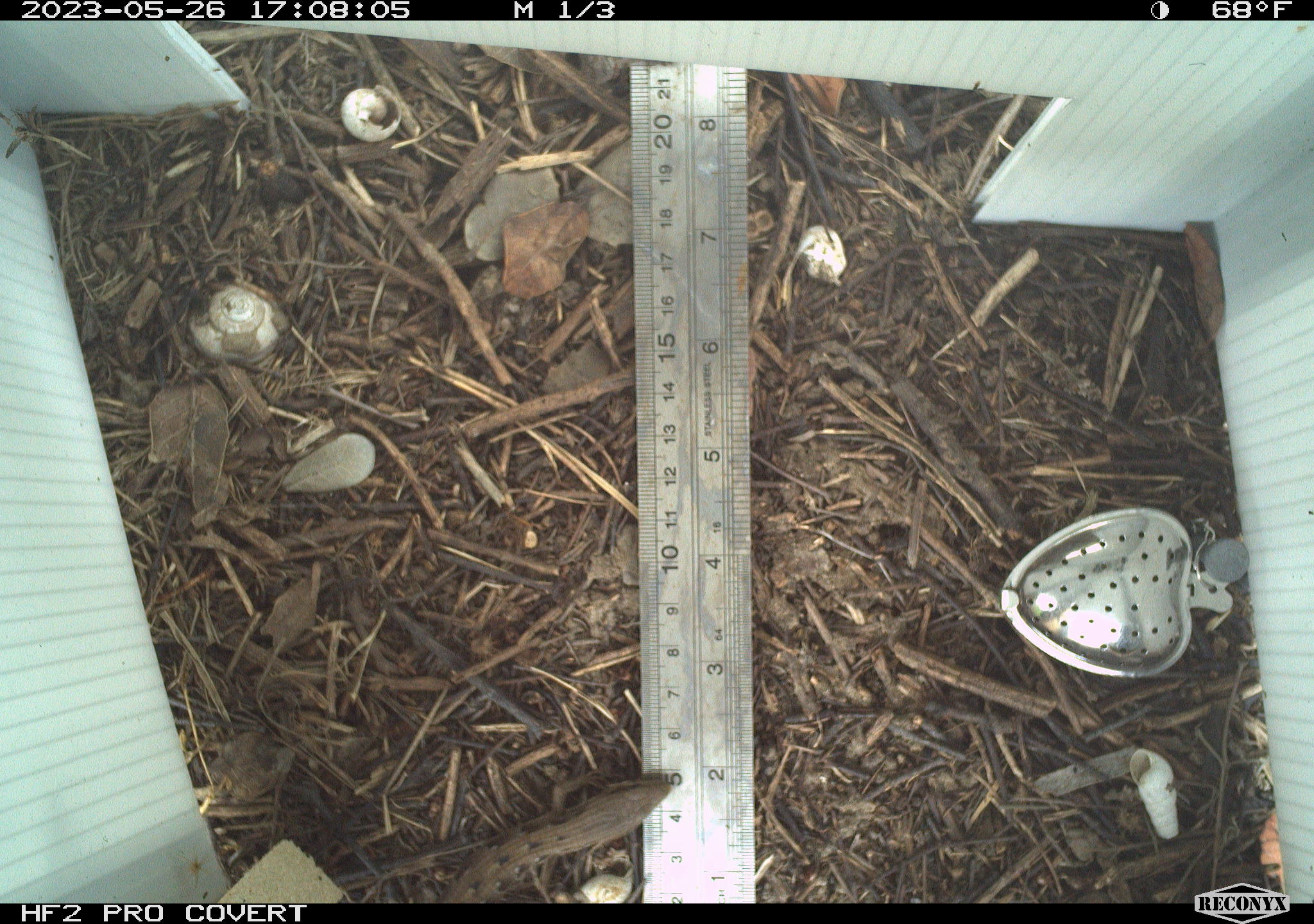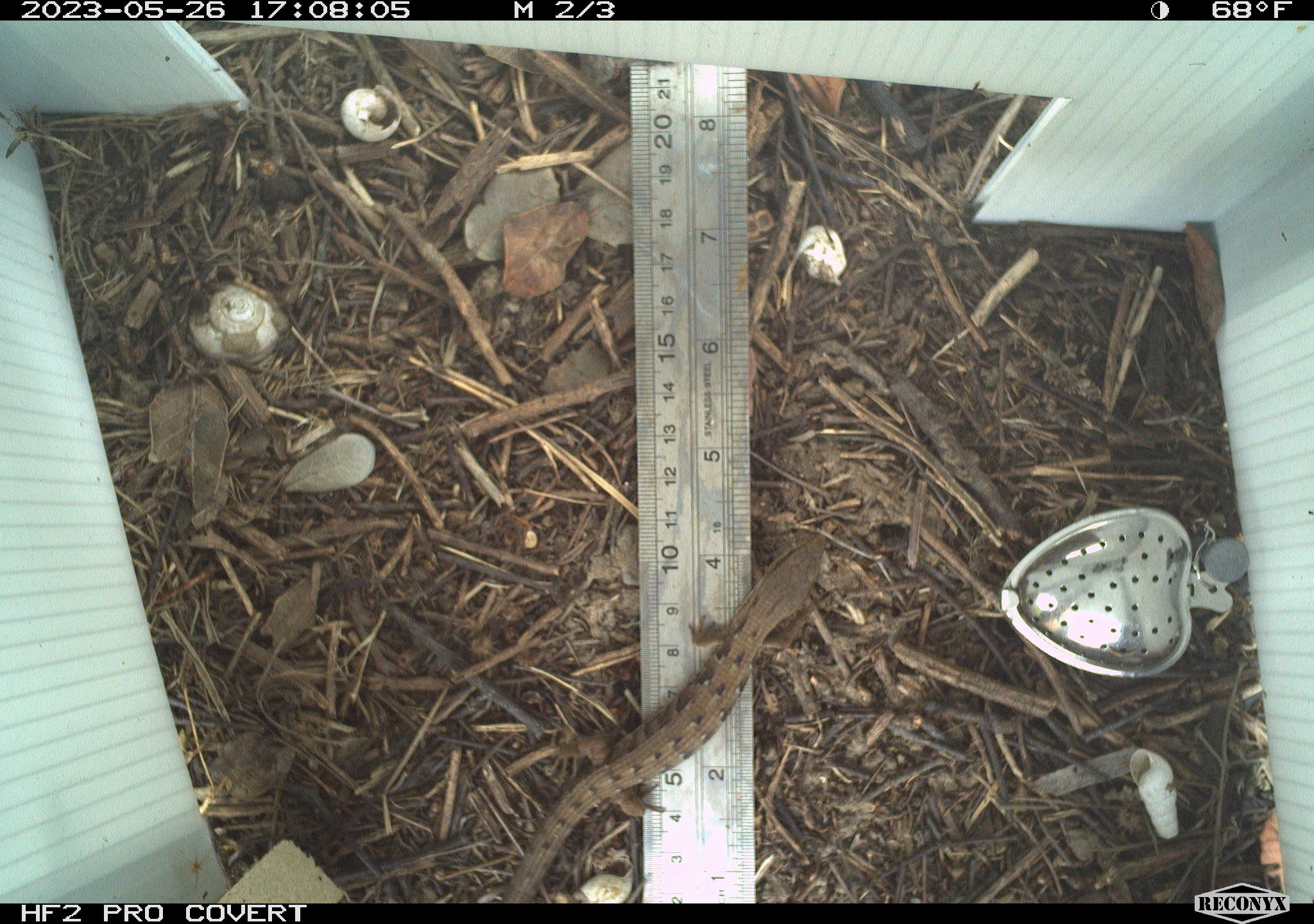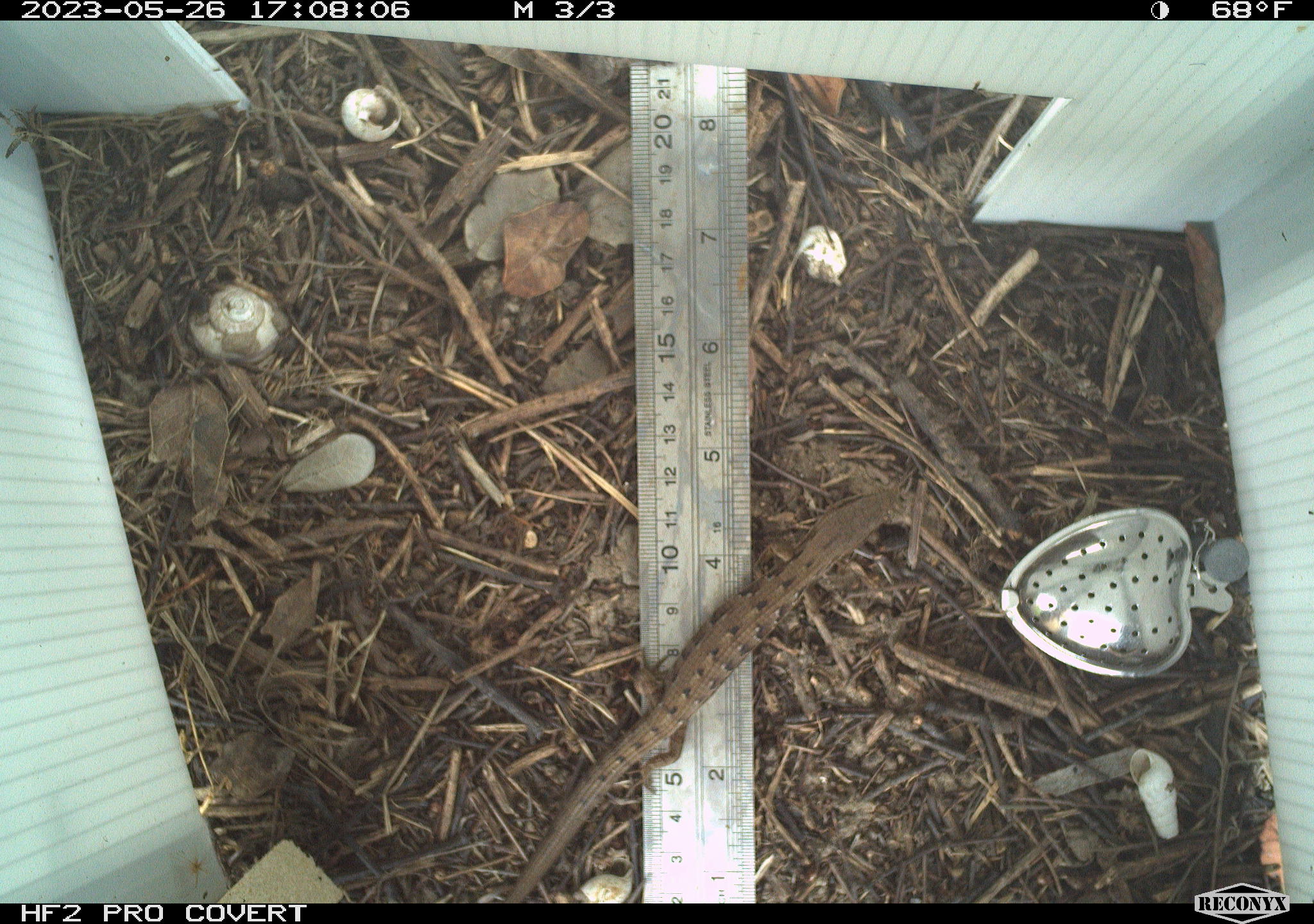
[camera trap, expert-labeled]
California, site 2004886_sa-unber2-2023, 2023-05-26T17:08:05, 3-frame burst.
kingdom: Animalia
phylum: Chordata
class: Reptilia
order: Squamata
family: Anguidae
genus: Elgaria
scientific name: Elgaria multicarinata webbii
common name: san diego alligator lizard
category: woodland alligator lizard